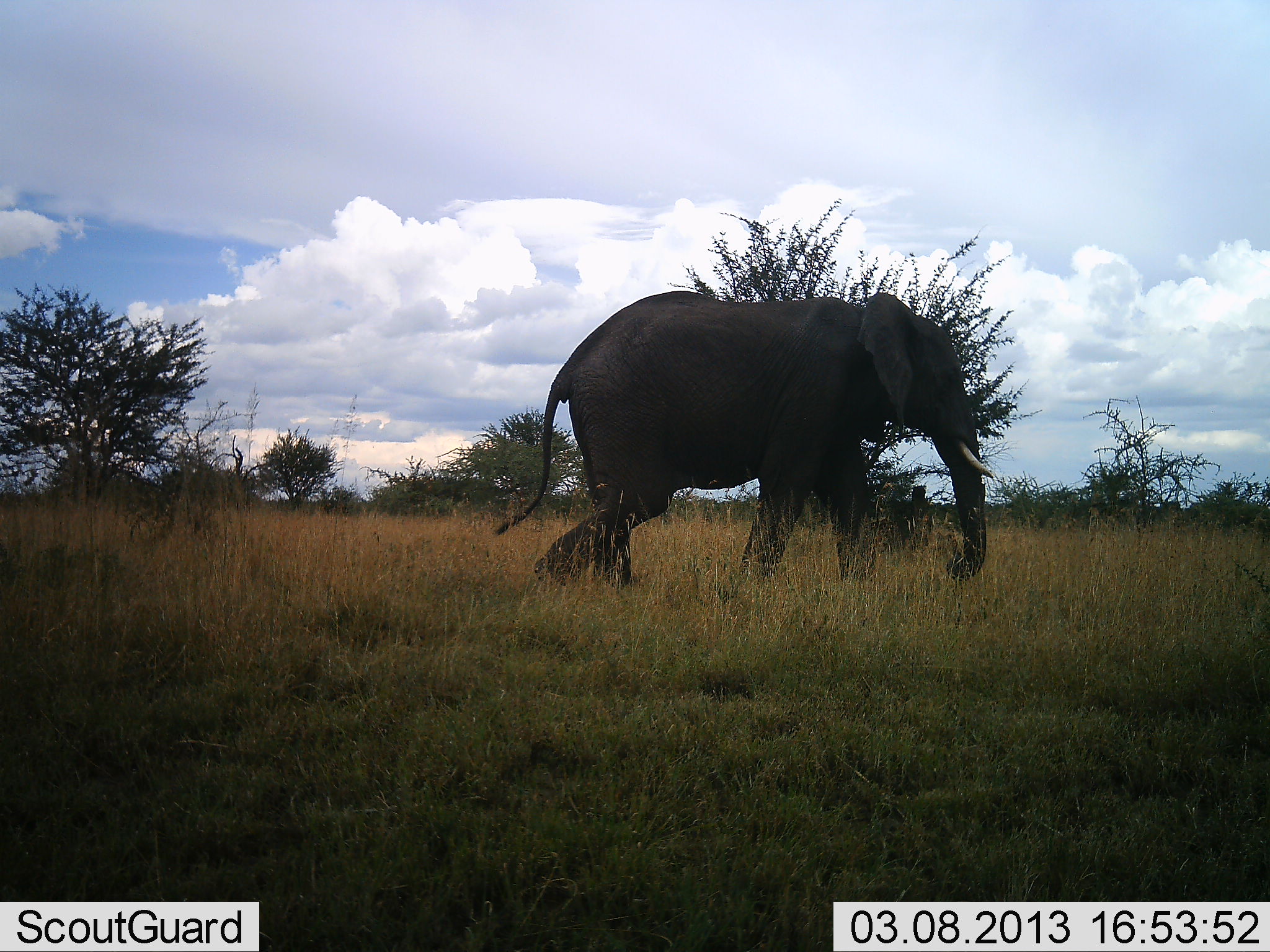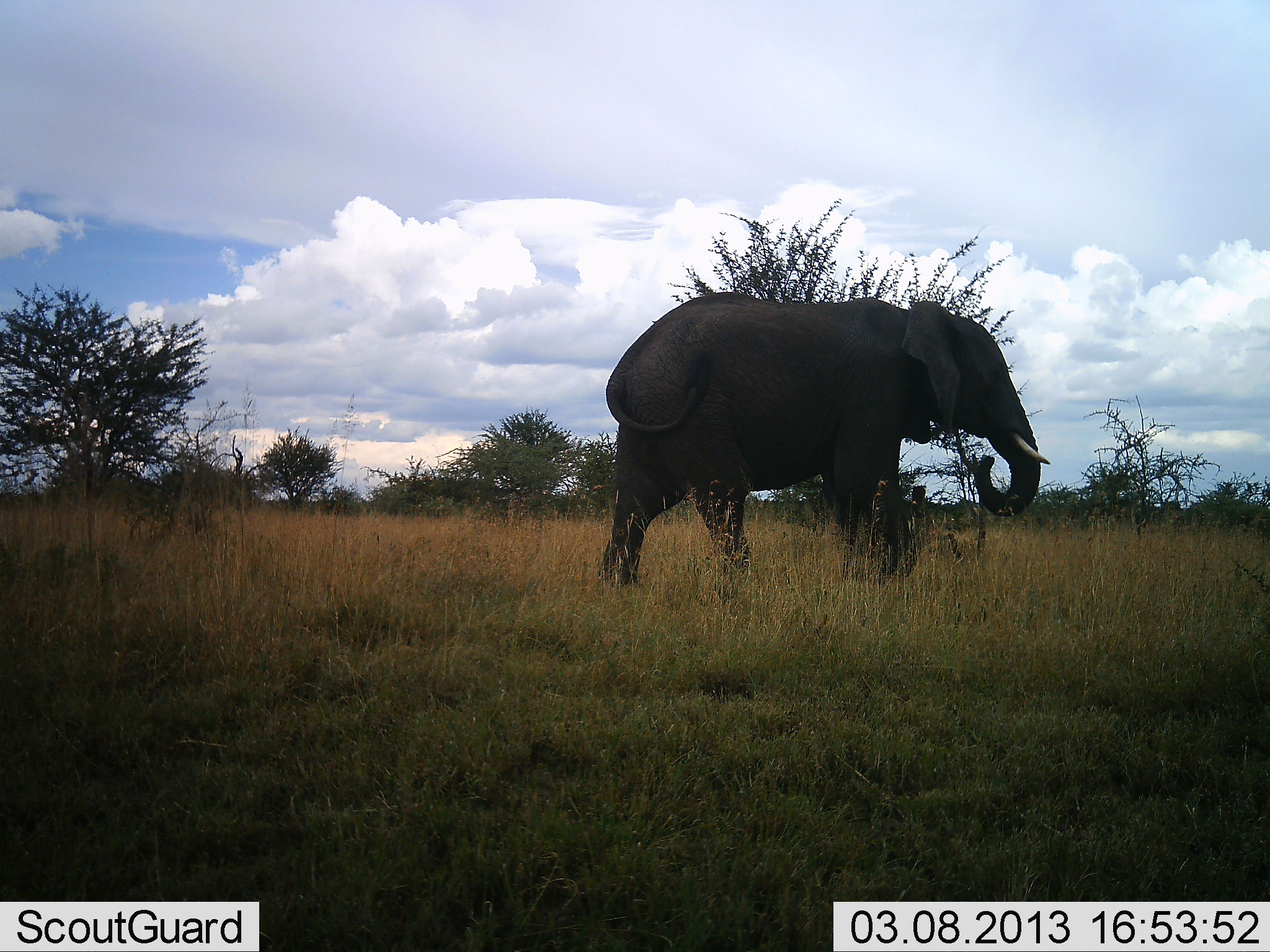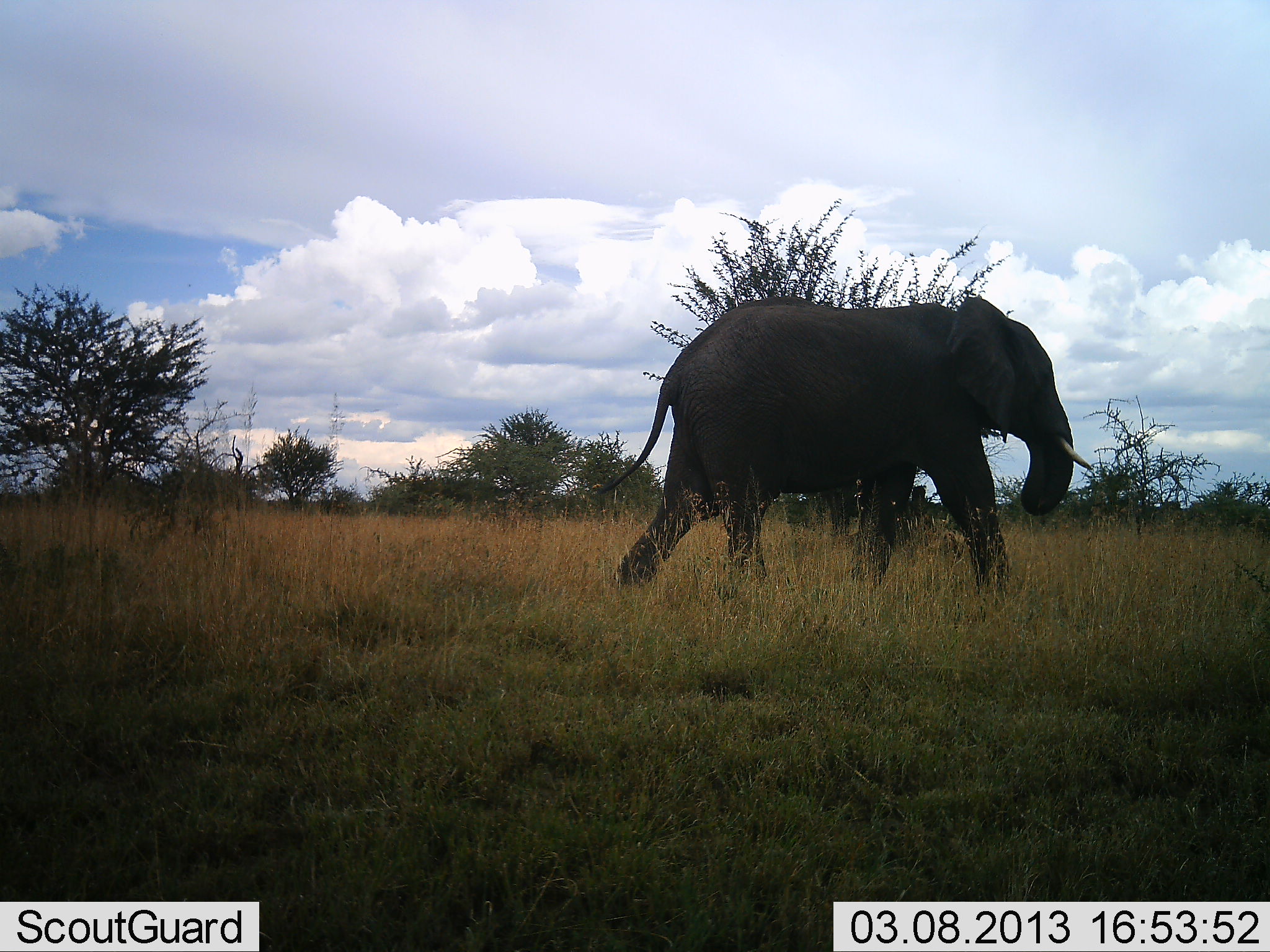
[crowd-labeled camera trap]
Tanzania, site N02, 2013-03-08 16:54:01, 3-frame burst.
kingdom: Animalia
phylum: Chordata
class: Mammalia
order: Proboscidea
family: Elephantidae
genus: Loxodonta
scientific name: Loxodonta africana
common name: african bush elephant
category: elephant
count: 1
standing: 3%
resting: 3%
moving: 97%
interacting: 0%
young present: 0%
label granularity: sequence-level